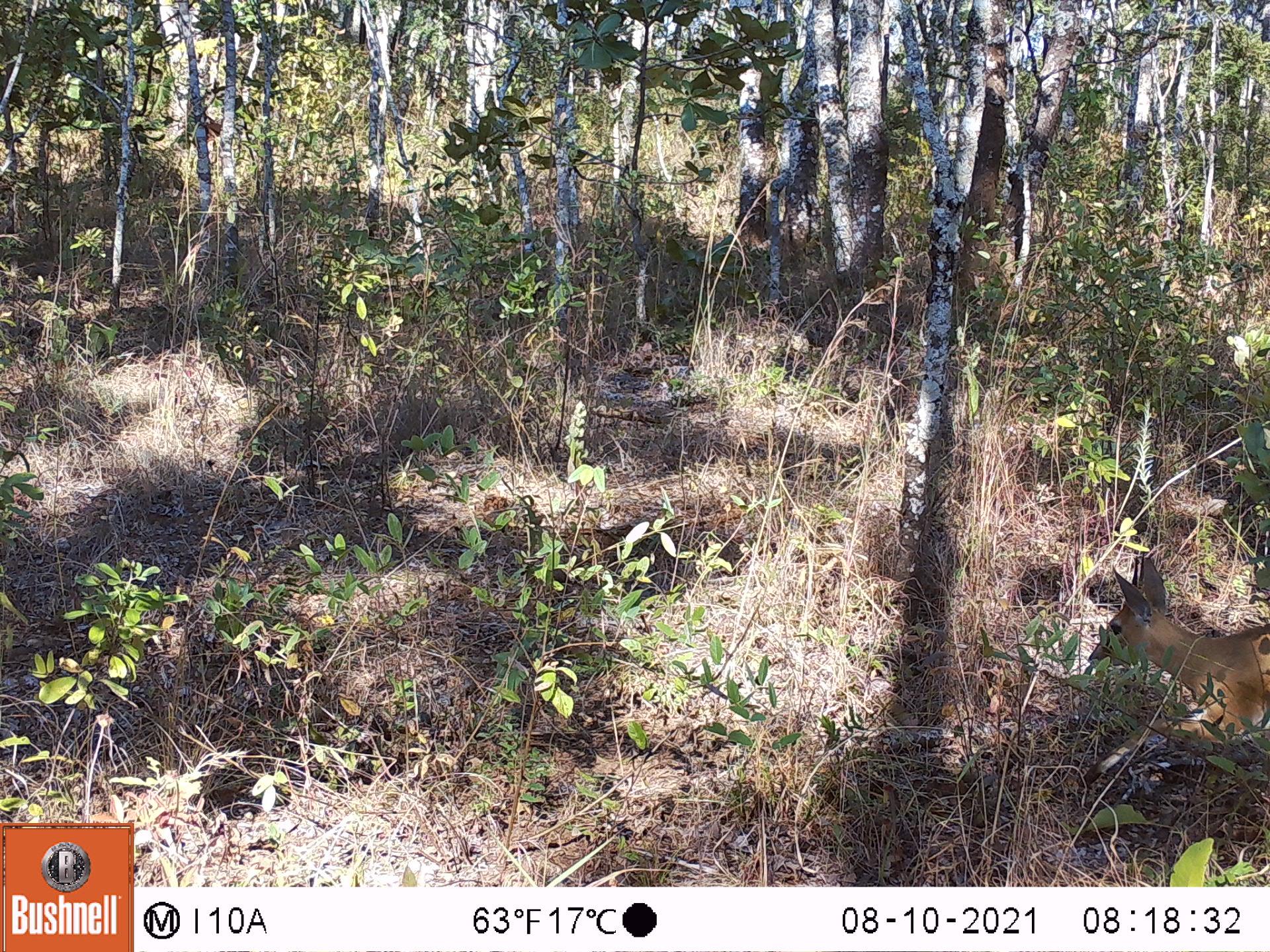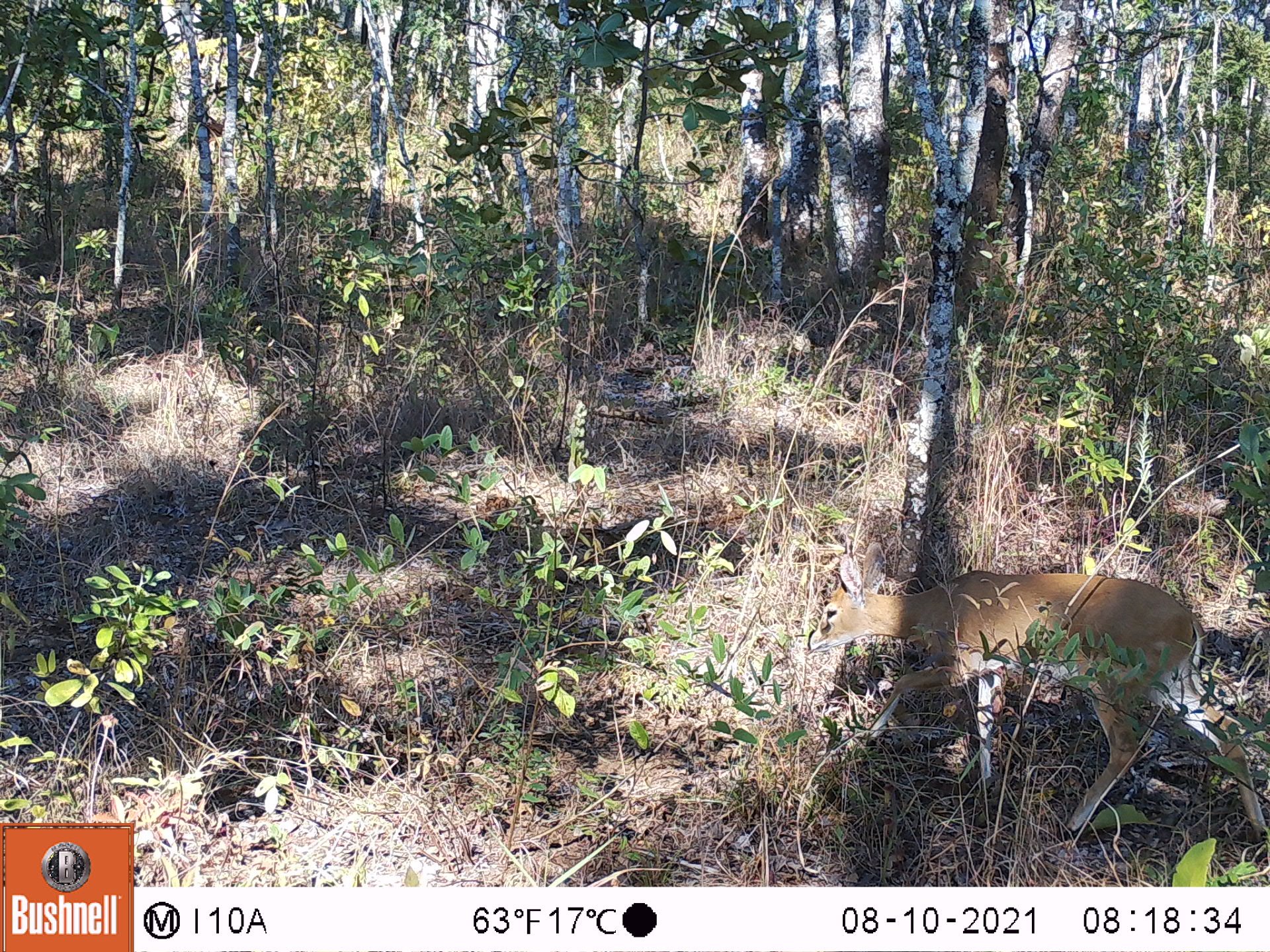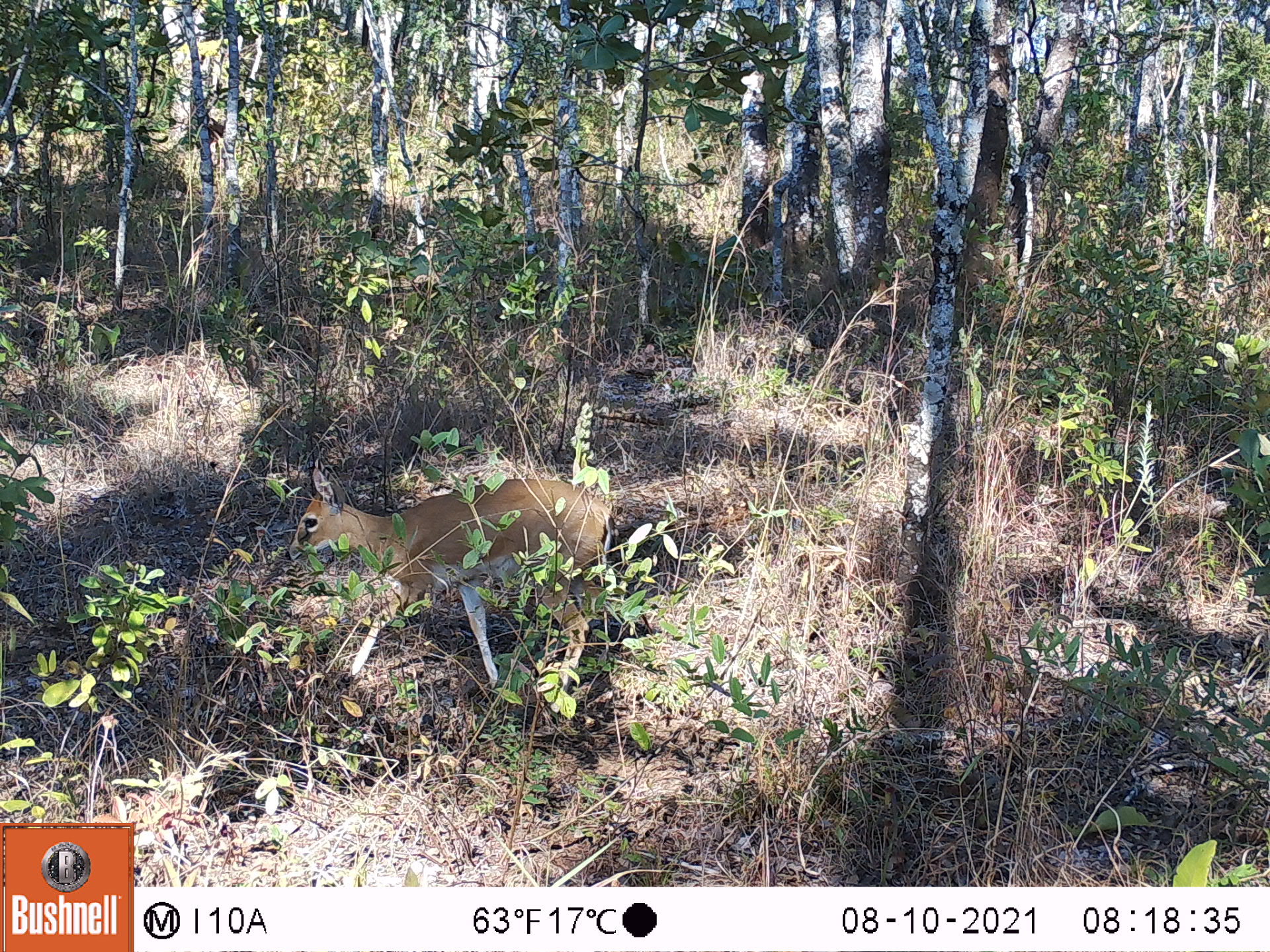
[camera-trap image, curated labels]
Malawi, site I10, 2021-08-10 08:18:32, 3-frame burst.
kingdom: Animalia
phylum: Chordata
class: Mammalia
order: Artiodactyla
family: Bovidae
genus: Sylvicapra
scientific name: Sylvicapra grimmia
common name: common duiker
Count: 1.